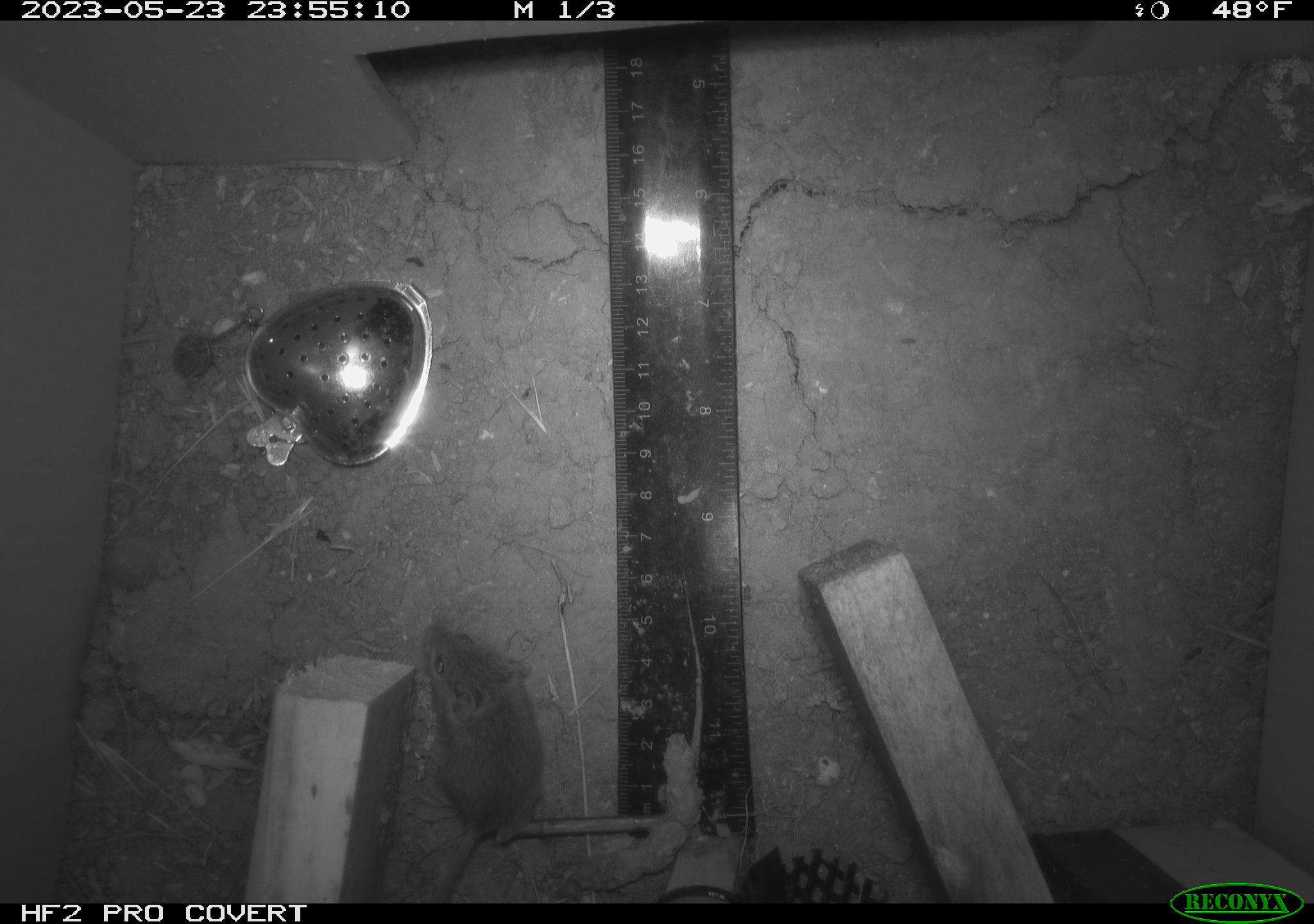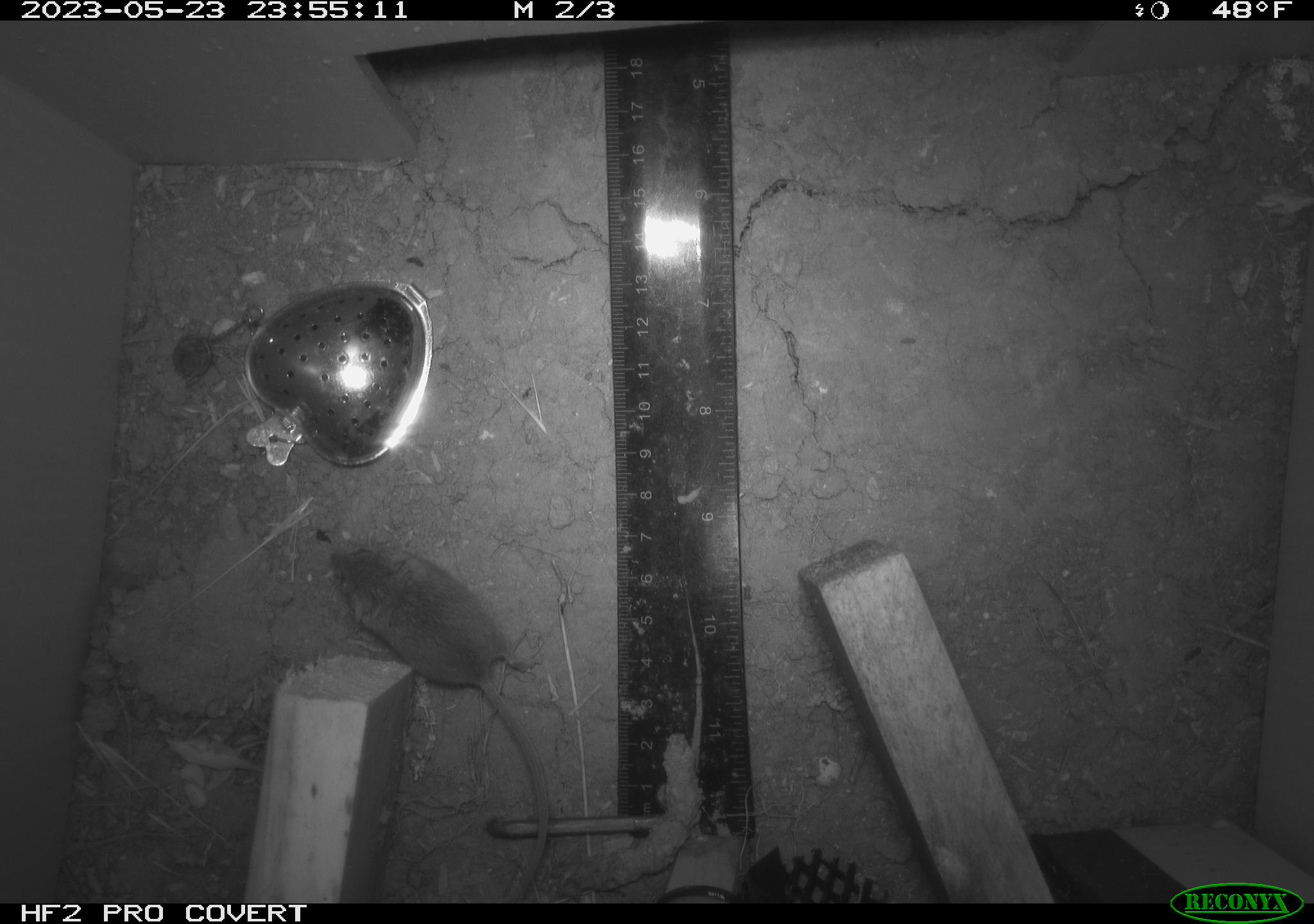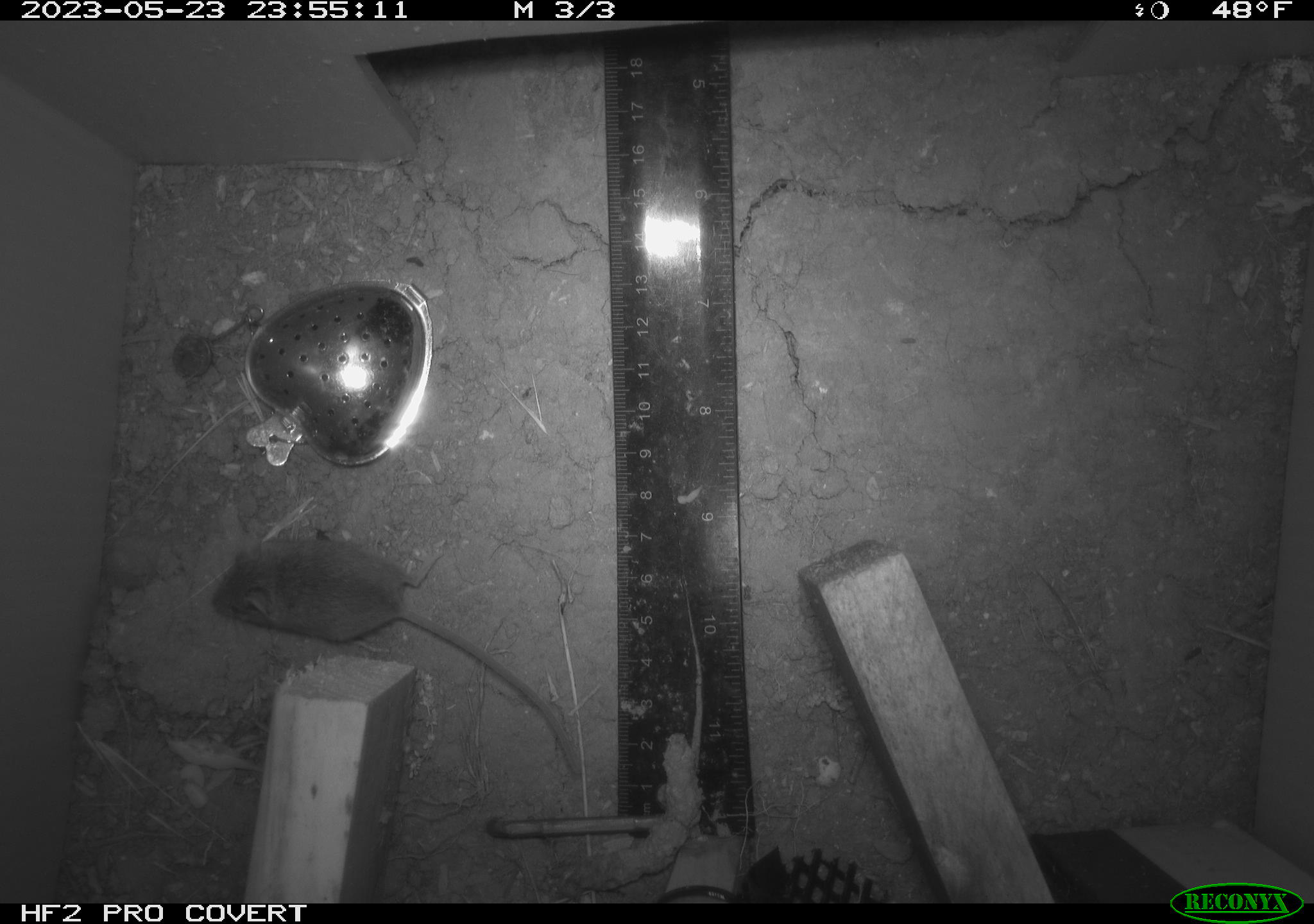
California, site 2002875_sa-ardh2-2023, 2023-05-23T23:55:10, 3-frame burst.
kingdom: Animalia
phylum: Chordata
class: Mammalia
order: Rodentia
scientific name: Rodentia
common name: mouse species